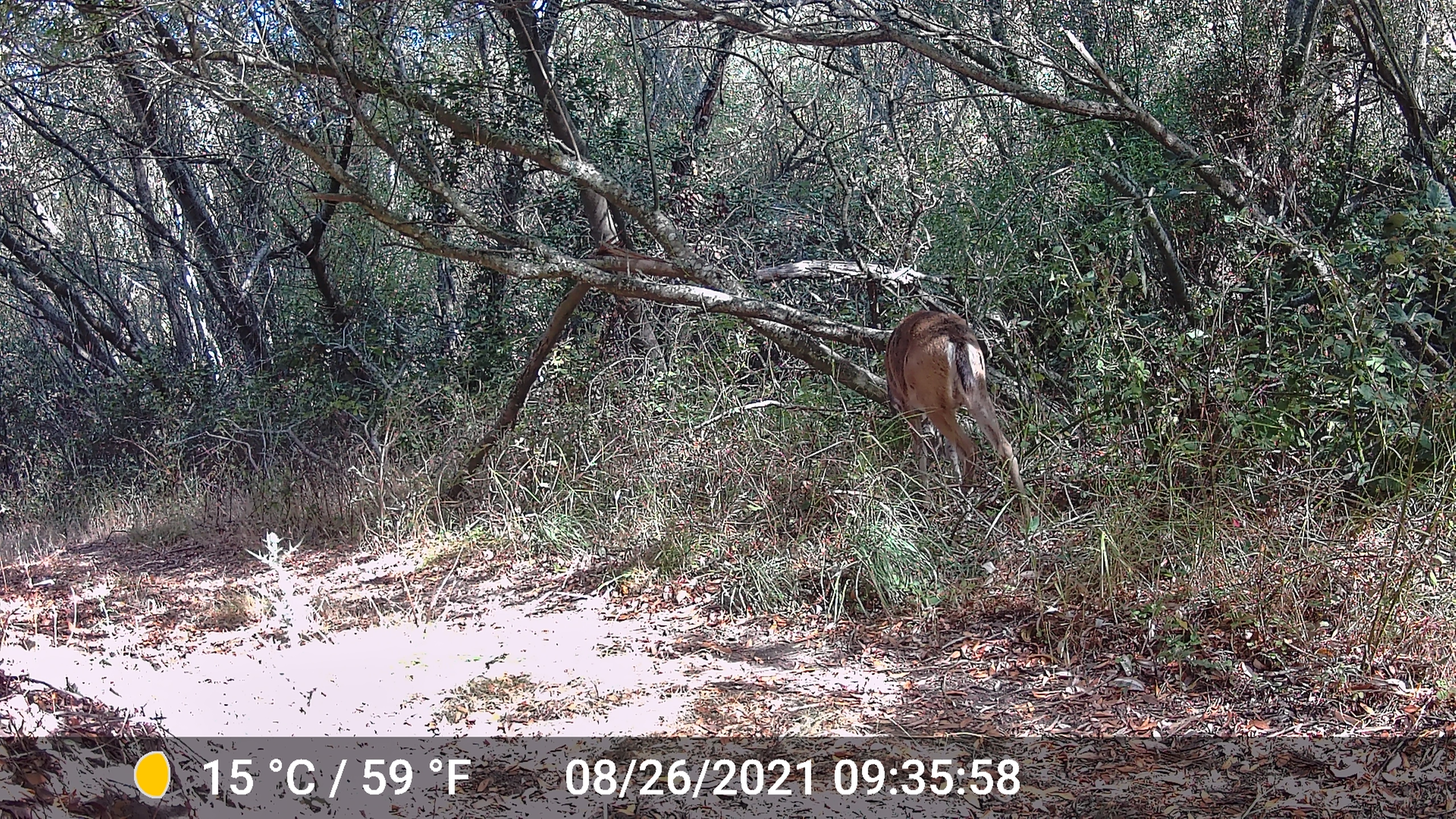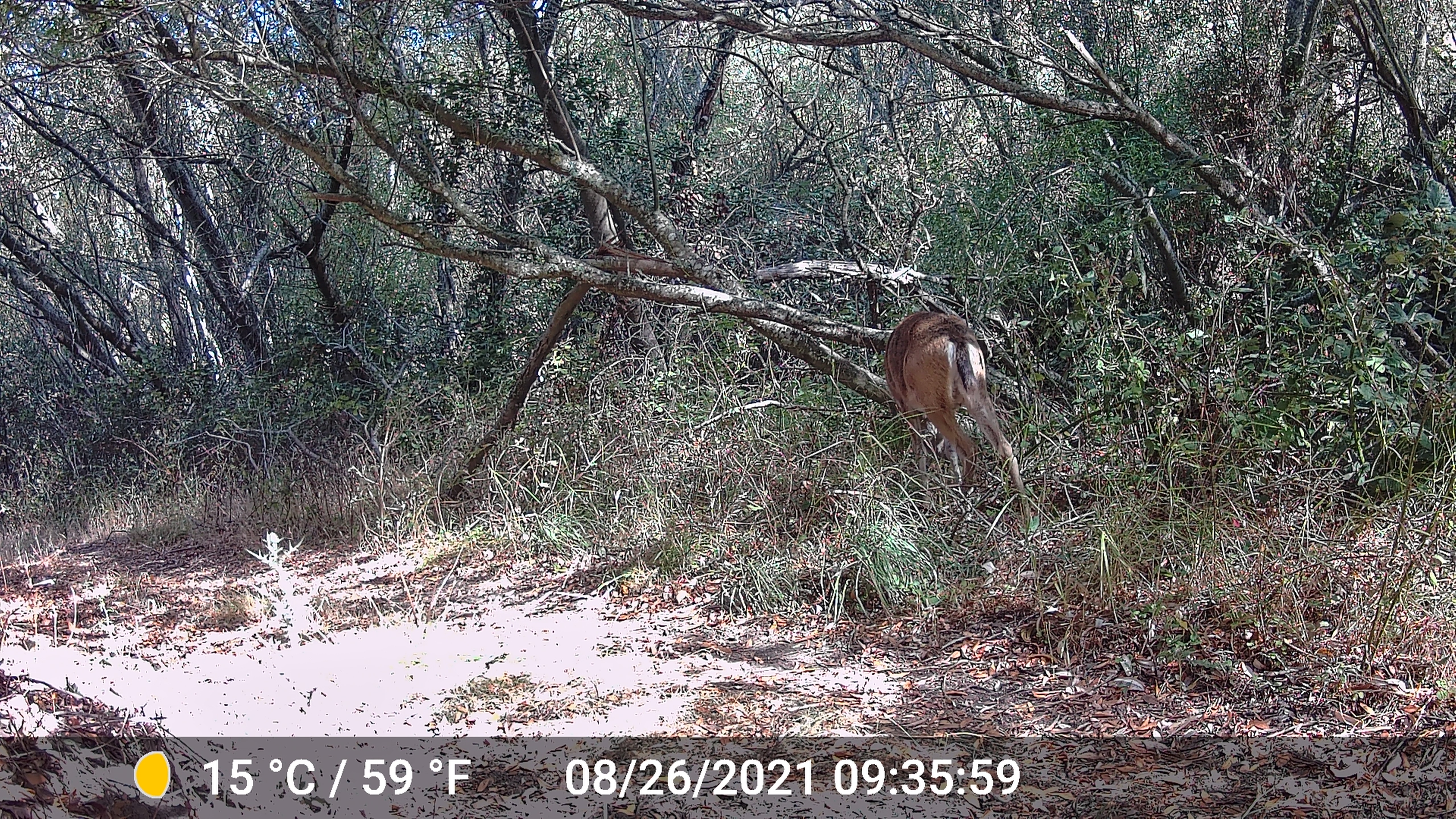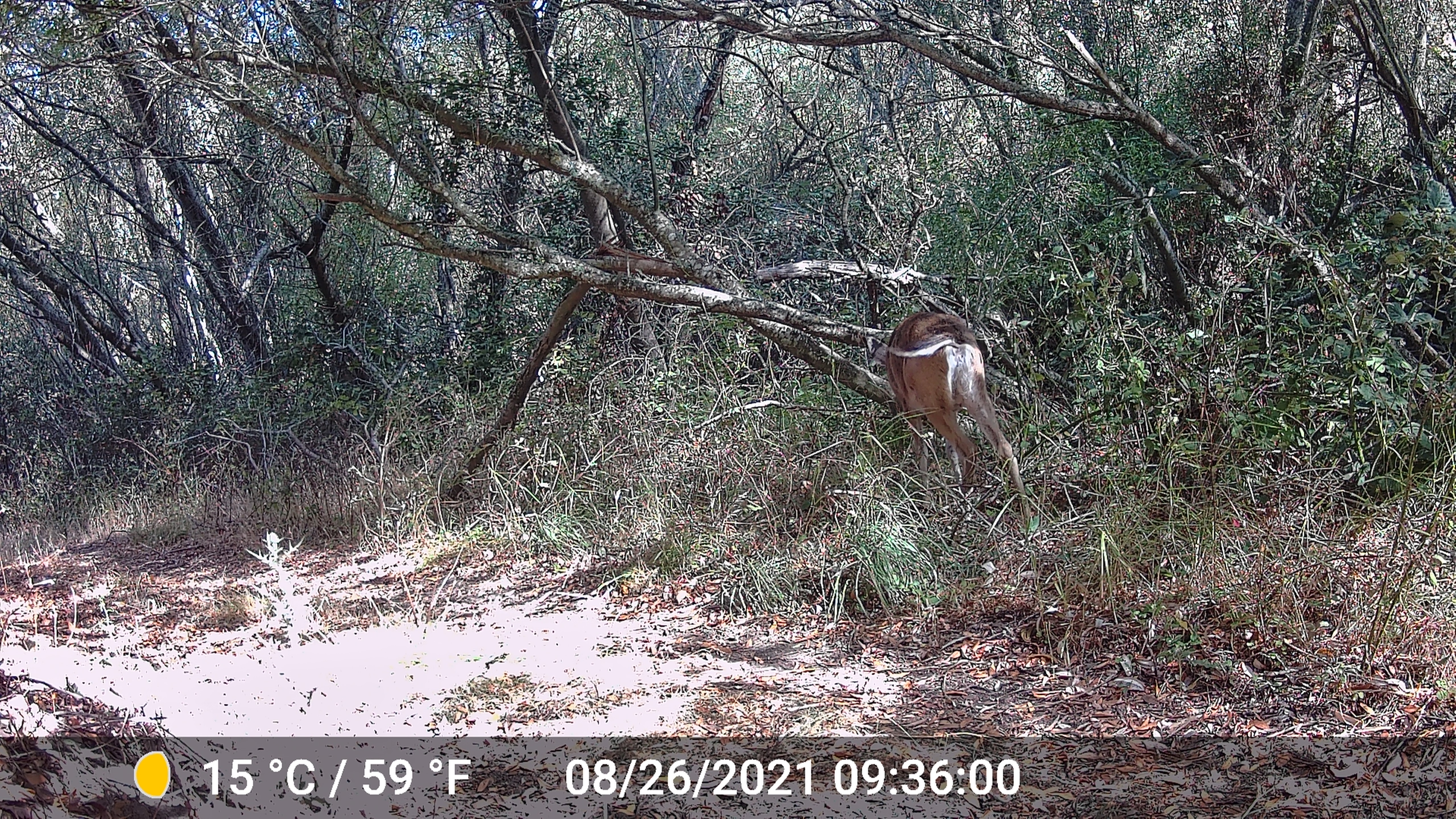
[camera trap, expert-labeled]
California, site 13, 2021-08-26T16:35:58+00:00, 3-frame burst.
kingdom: Animalia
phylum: Chordata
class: Mammalia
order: Artiodactyla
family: Cervidae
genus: Odocoileus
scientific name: Odocoileus hemionus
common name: mule deer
Mule deer (Odocoileus hemionus).